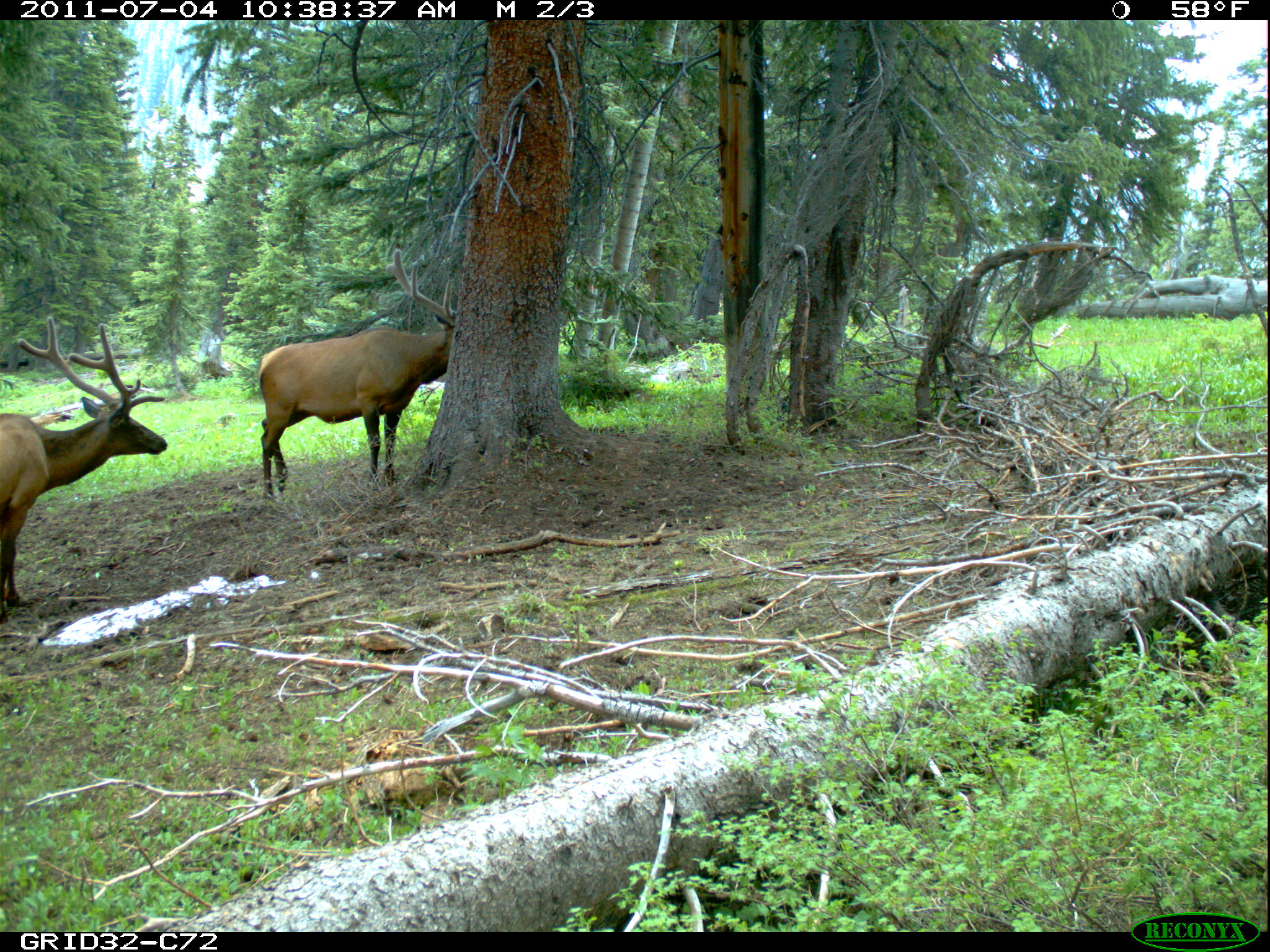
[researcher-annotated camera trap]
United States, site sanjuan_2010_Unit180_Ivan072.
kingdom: Animalia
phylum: Chordata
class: Mammalia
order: Artiodactyla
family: Cervidae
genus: Cervus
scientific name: Cervus elaphus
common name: red deer